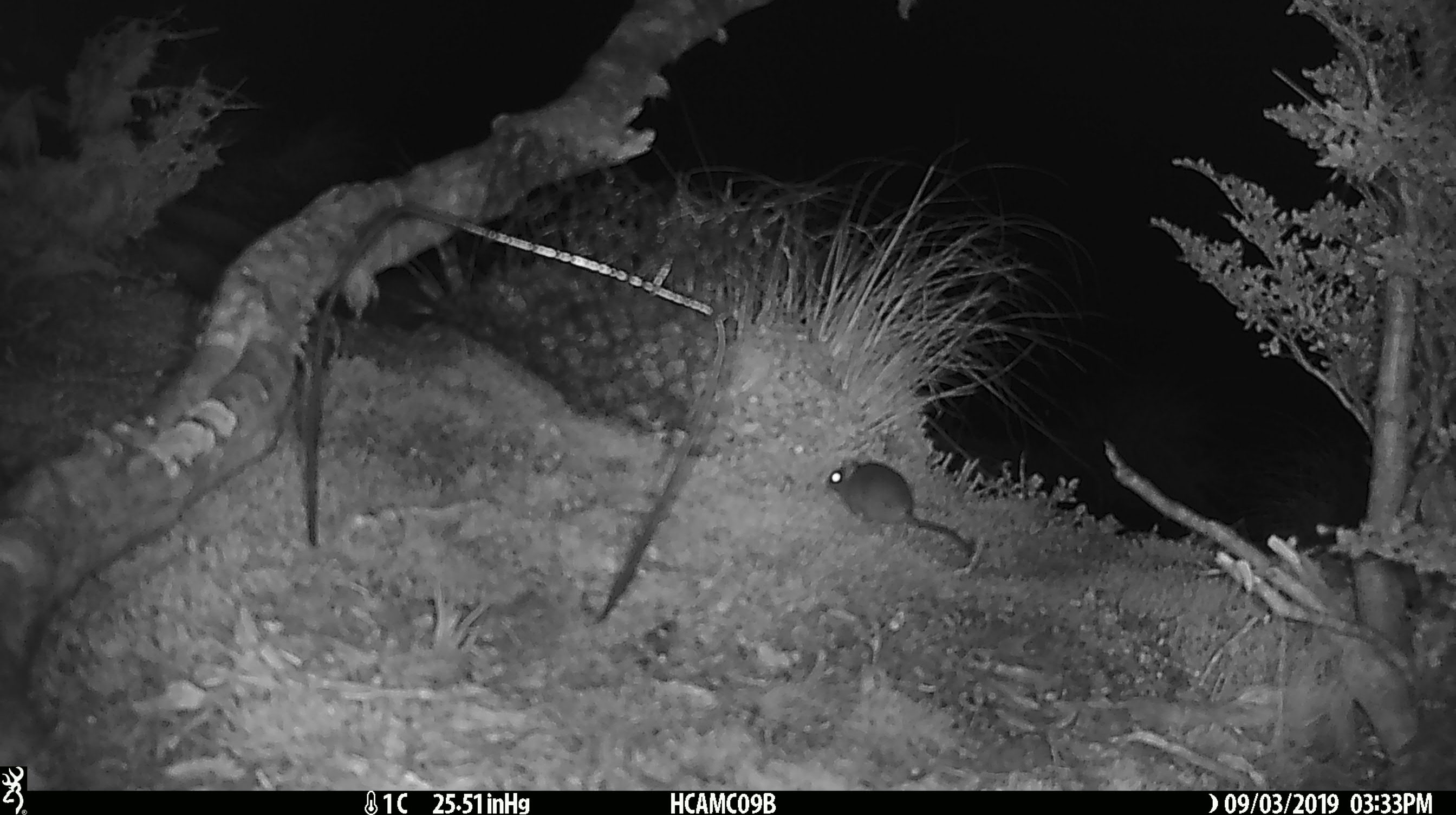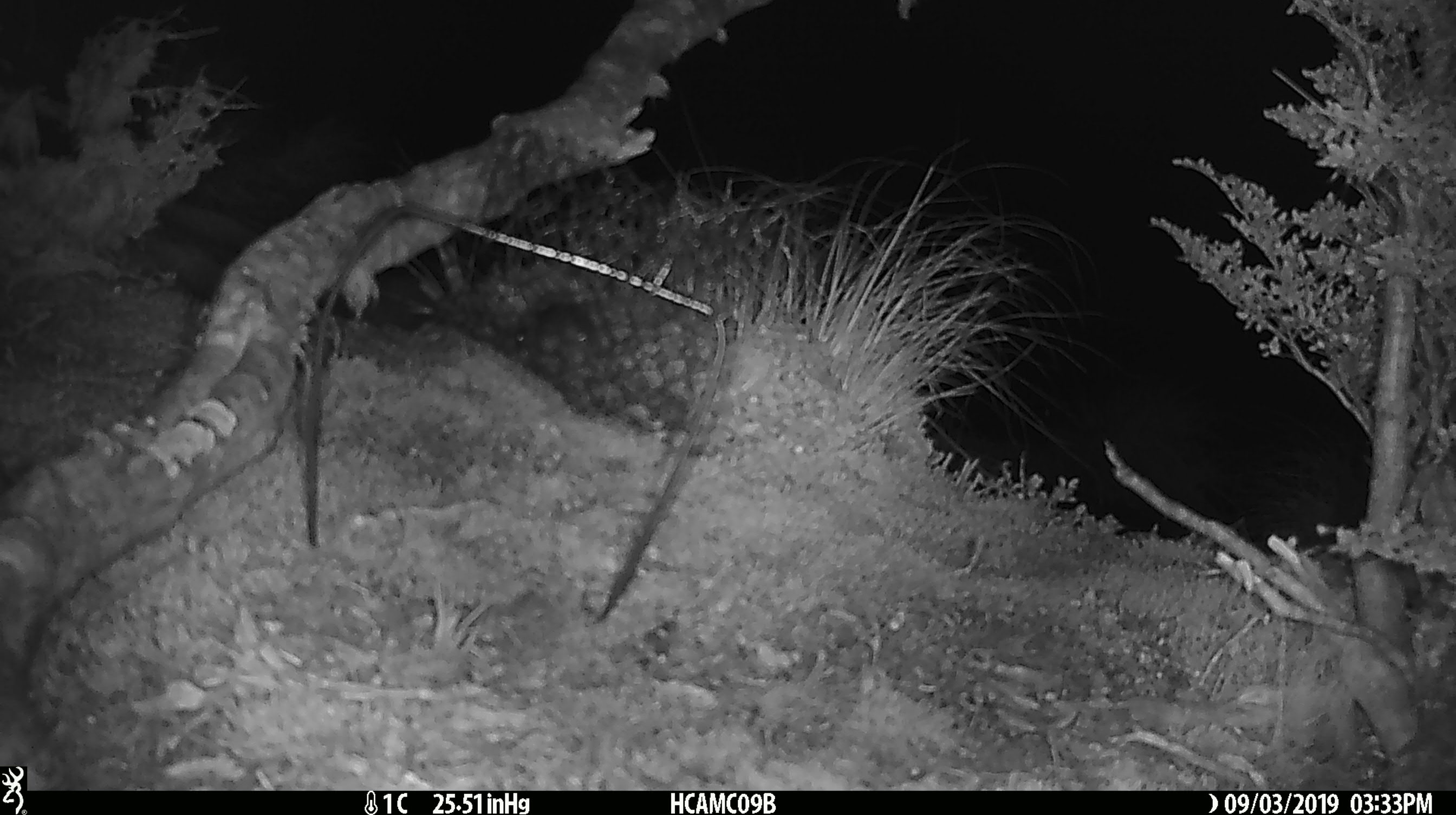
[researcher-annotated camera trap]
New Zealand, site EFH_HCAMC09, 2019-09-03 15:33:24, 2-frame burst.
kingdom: Animalia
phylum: Chordata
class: Mammalia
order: Rodentia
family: Muridae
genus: Mus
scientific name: Mus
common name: mouse